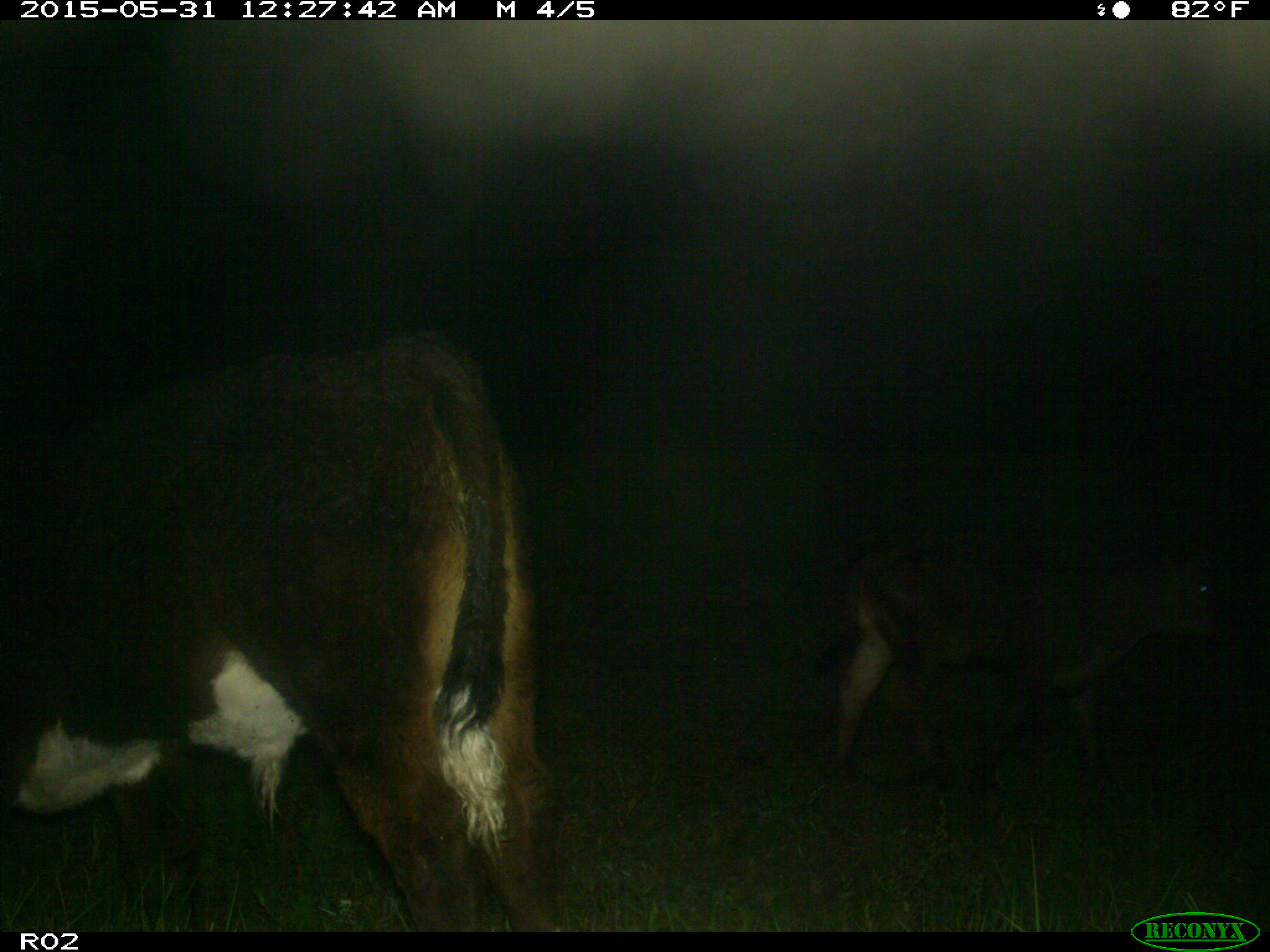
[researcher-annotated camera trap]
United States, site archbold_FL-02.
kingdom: Animalia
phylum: Chordata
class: Mammalia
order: Artiodactyla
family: Bovidae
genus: Bos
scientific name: Bos taurus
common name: domestic cow